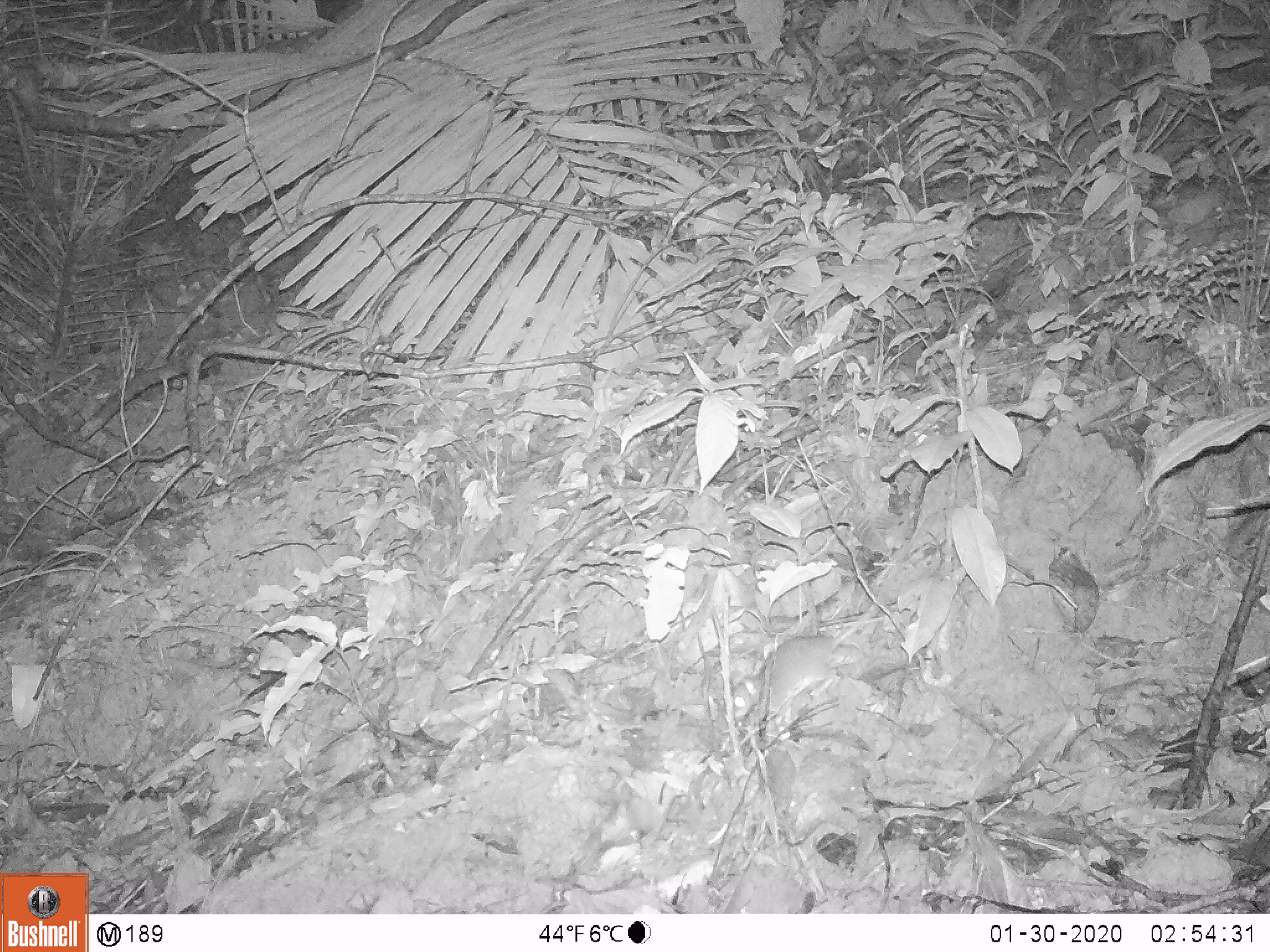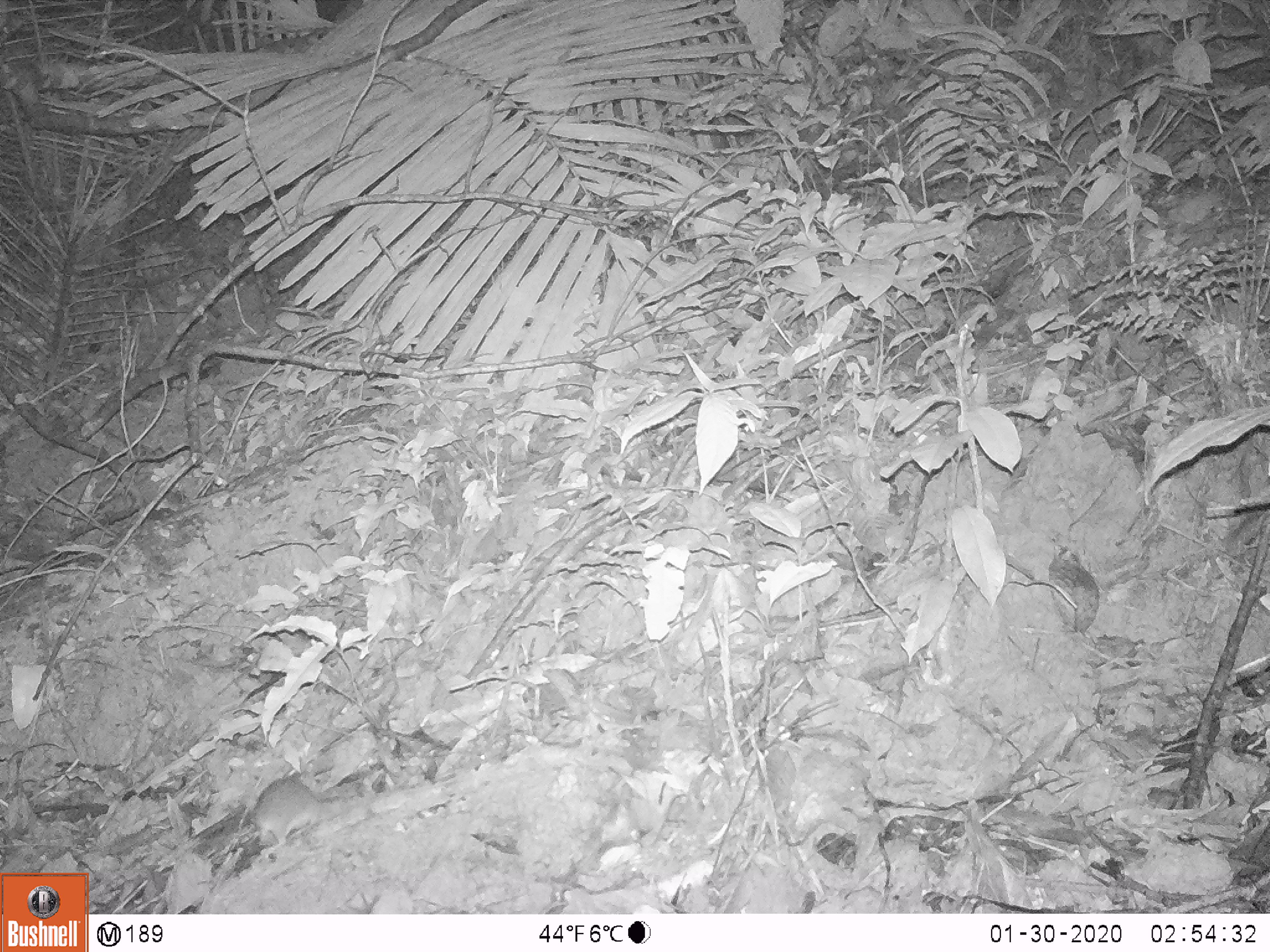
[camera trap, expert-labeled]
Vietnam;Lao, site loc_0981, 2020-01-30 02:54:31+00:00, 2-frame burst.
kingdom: Animalia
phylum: Chordata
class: Mammalia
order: Rodentia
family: Muridae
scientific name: Muridae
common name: old-world mice and rats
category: unidentified murid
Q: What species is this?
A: Unidentified murid (old-world mice and rats) (Muridae).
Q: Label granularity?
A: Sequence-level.